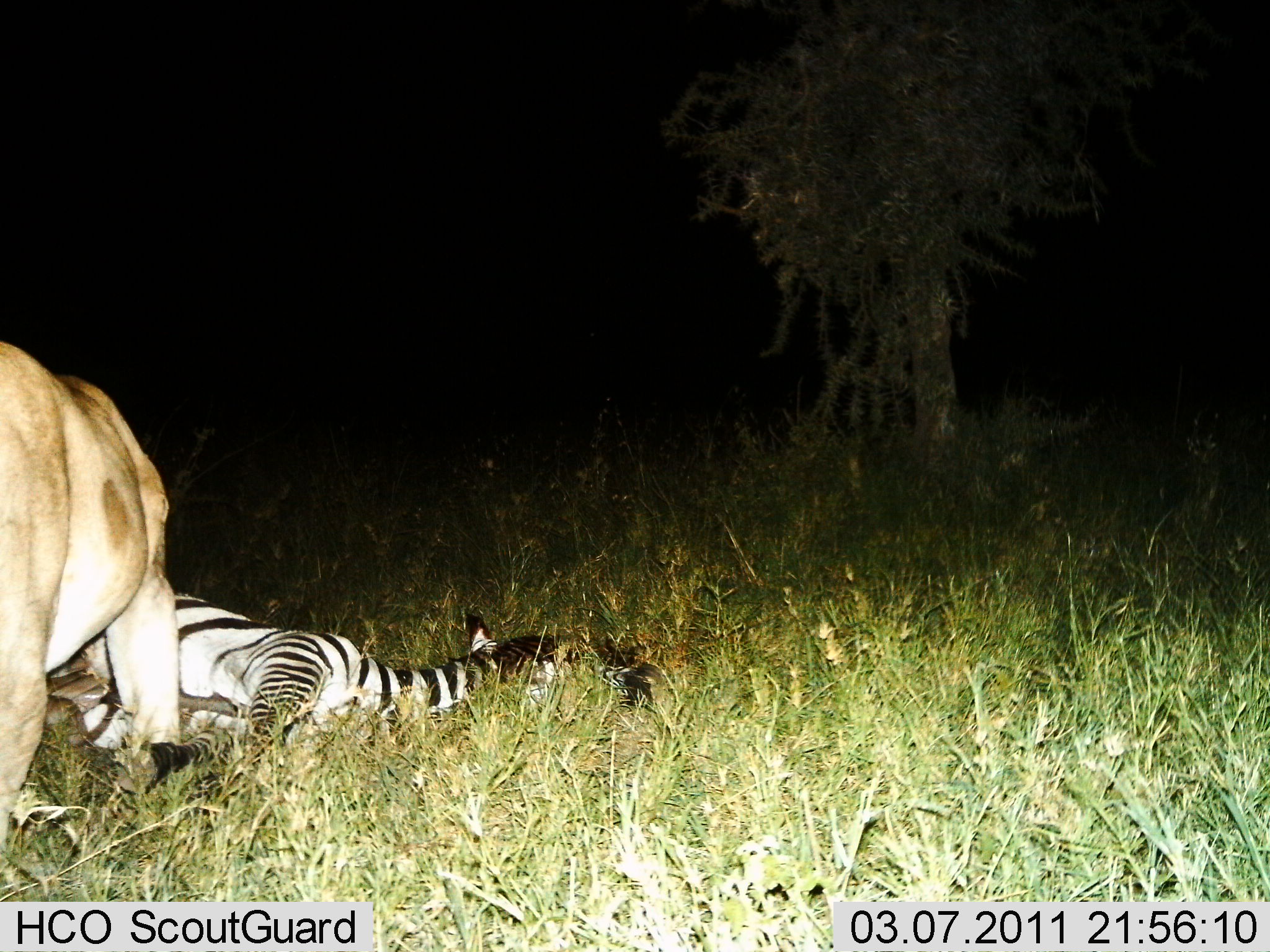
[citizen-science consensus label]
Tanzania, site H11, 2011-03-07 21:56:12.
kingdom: Animalia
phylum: Chordata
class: Mammalia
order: Carnivora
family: Felidae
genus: Panthera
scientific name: Panthera leo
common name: lion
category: lionfemale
Lionfemale (lion) (Panthera leo), count 1. Behavior (volunteer vote fractions): standing 0%, resting 0%, moving 0%, interacting 15%. Young present (vote fraction): 0%. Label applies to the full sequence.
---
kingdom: Animalia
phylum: Chordata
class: Mammalia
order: Perissodactyla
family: Equidae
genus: Equus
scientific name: Equus quagga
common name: plains zebra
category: zebra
Zebra (plains zebra) (Equus quagga), count 1. Behavior (volunteer vote fractions): standing 0%, resting 60%, moving 0%, interacting 50%. Young present (vote fraction): 0%. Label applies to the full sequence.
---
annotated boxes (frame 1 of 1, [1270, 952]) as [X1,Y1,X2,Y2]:
animal: [47,589,654,791]; [0,339,182,864]